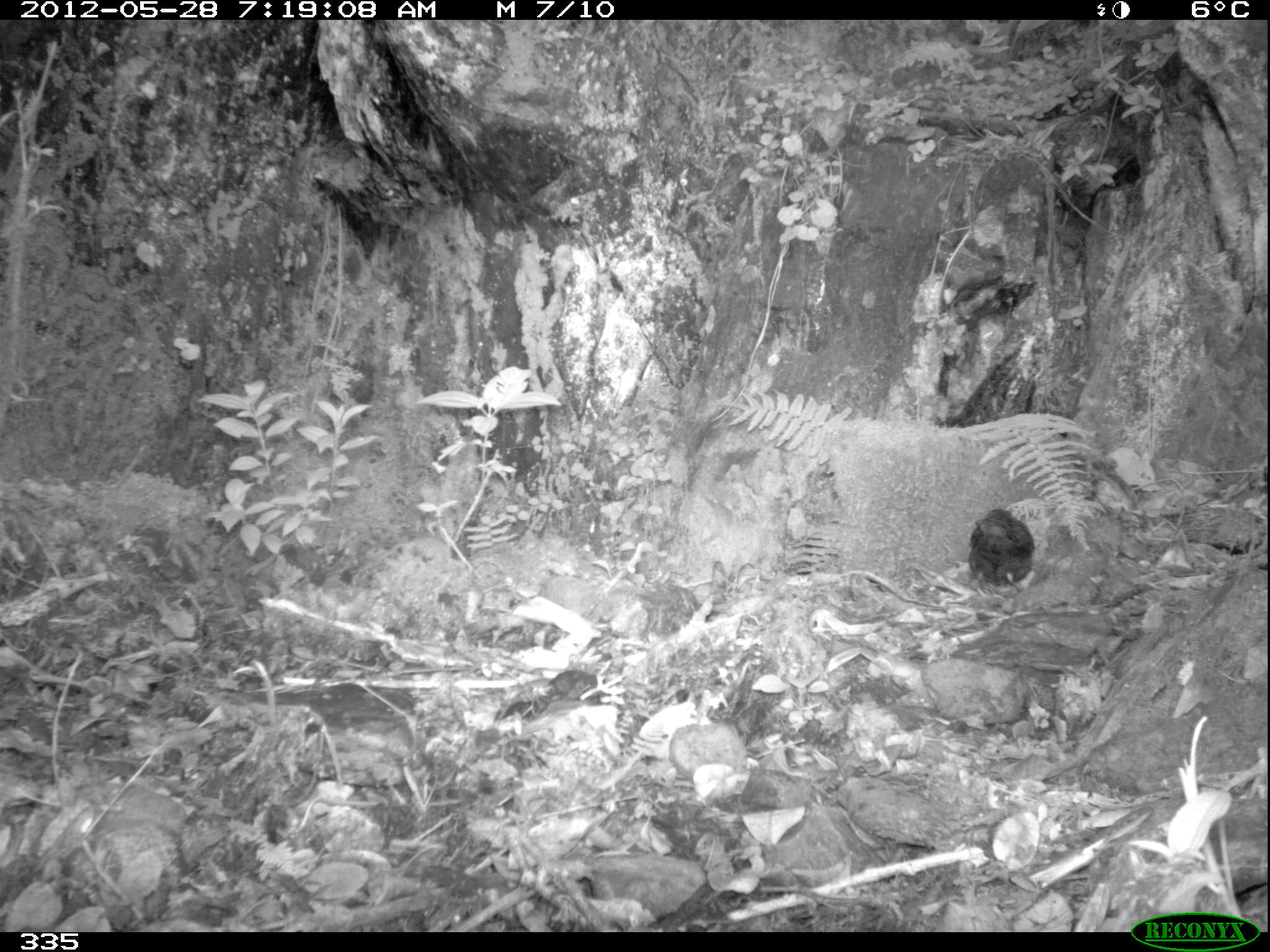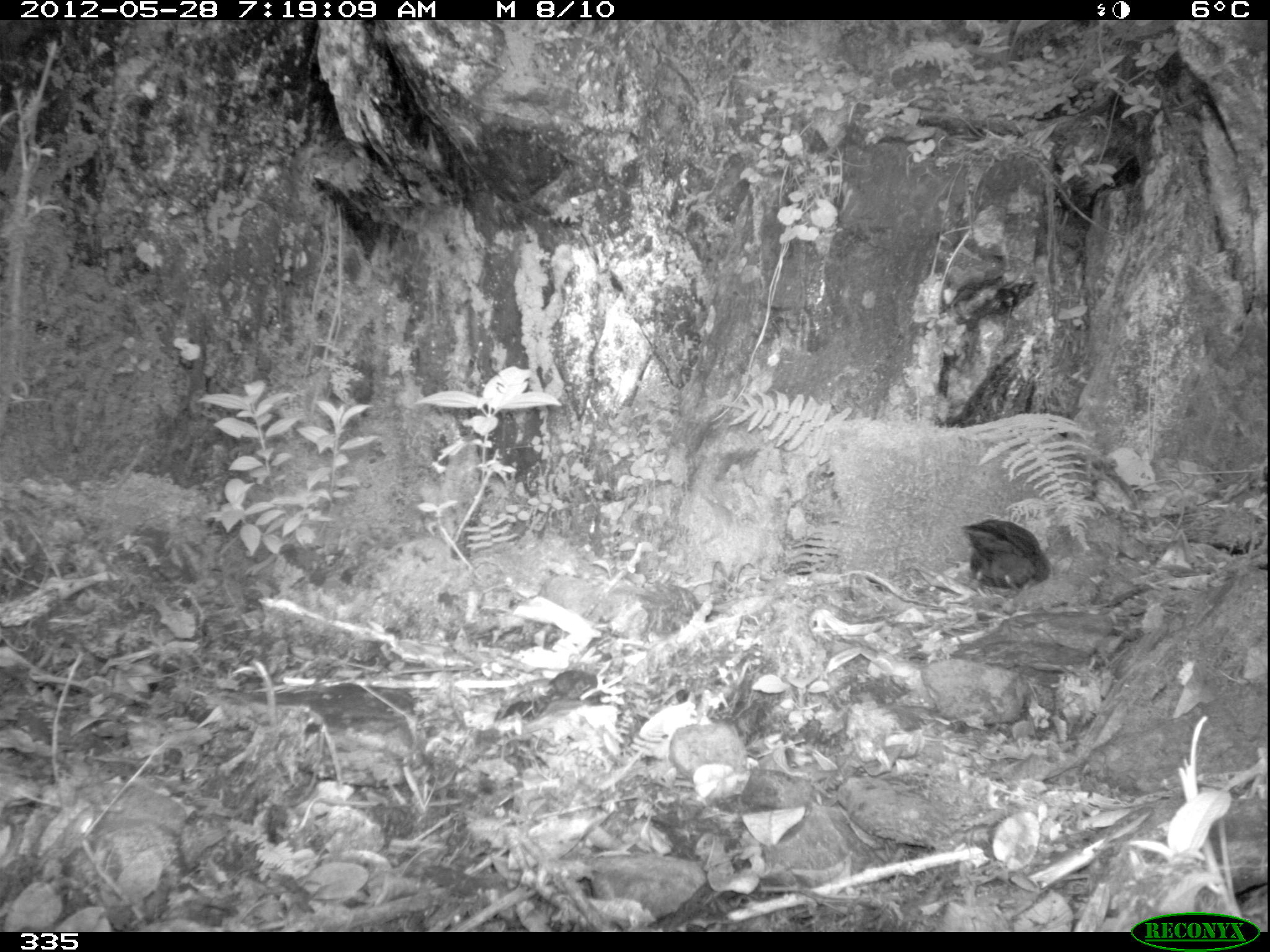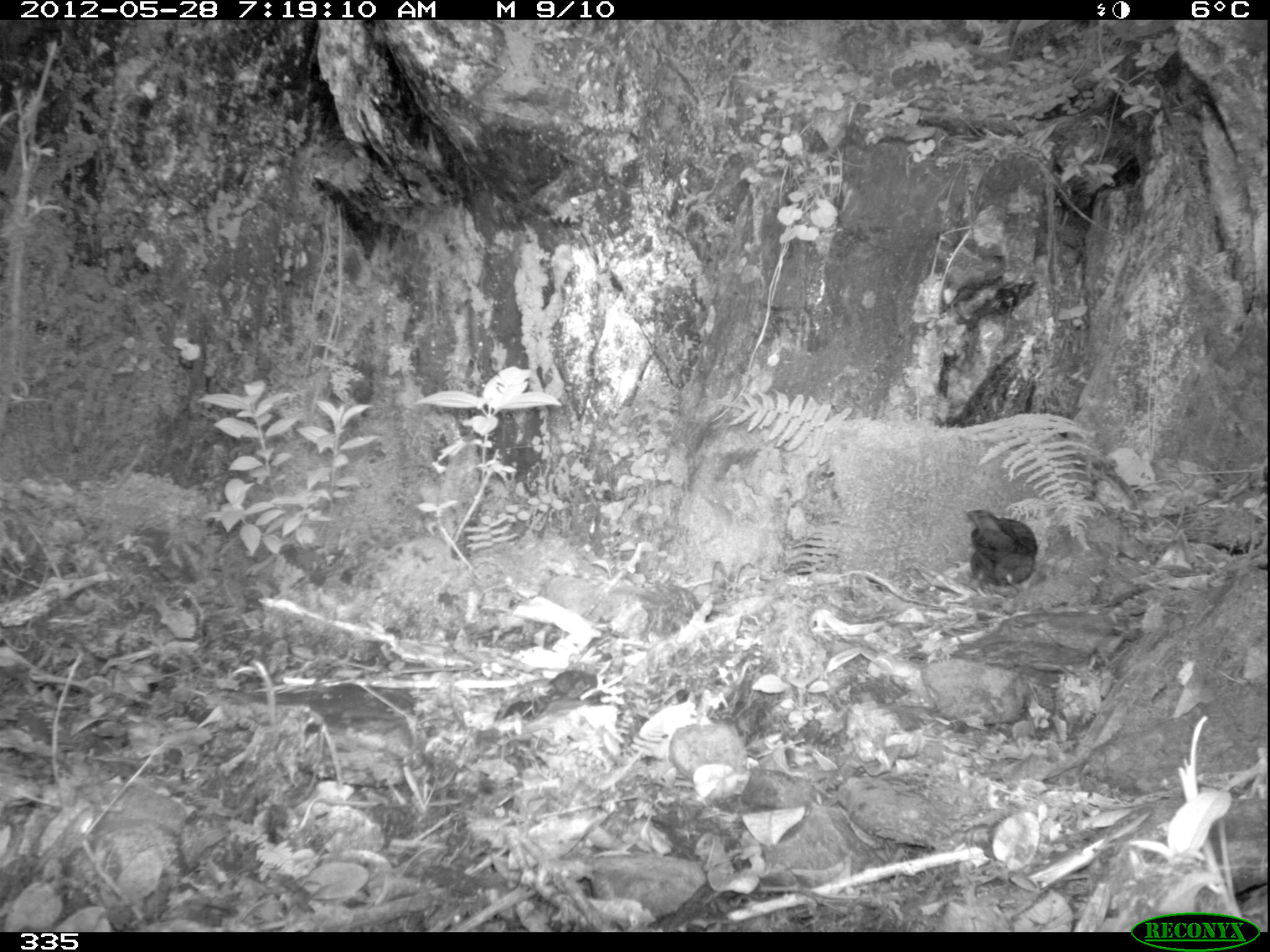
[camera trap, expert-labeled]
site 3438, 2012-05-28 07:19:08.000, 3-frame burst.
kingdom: Animalia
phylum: Chordata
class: Aves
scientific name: Aves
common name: bird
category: unknown bird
Unknown bird (bird) (Aves).